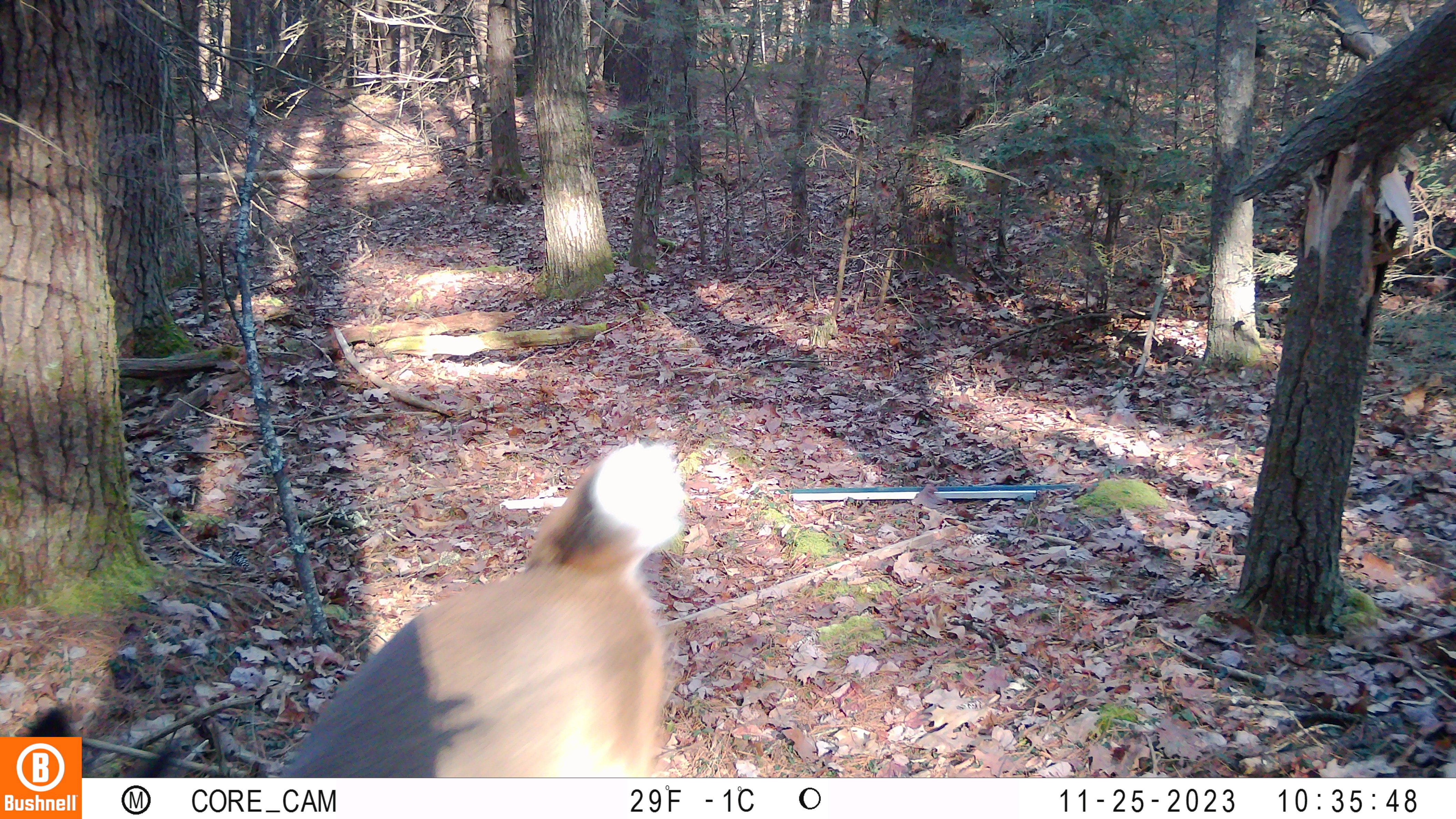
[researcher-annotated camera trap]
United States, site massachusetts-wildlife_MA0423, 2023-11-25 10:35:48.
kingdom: Animalia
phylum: Chordata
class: Mammalia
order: Artiodactyla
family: Cervidae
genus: Odocoileus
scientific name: Odocoileus virginianus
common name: white-tailed deer